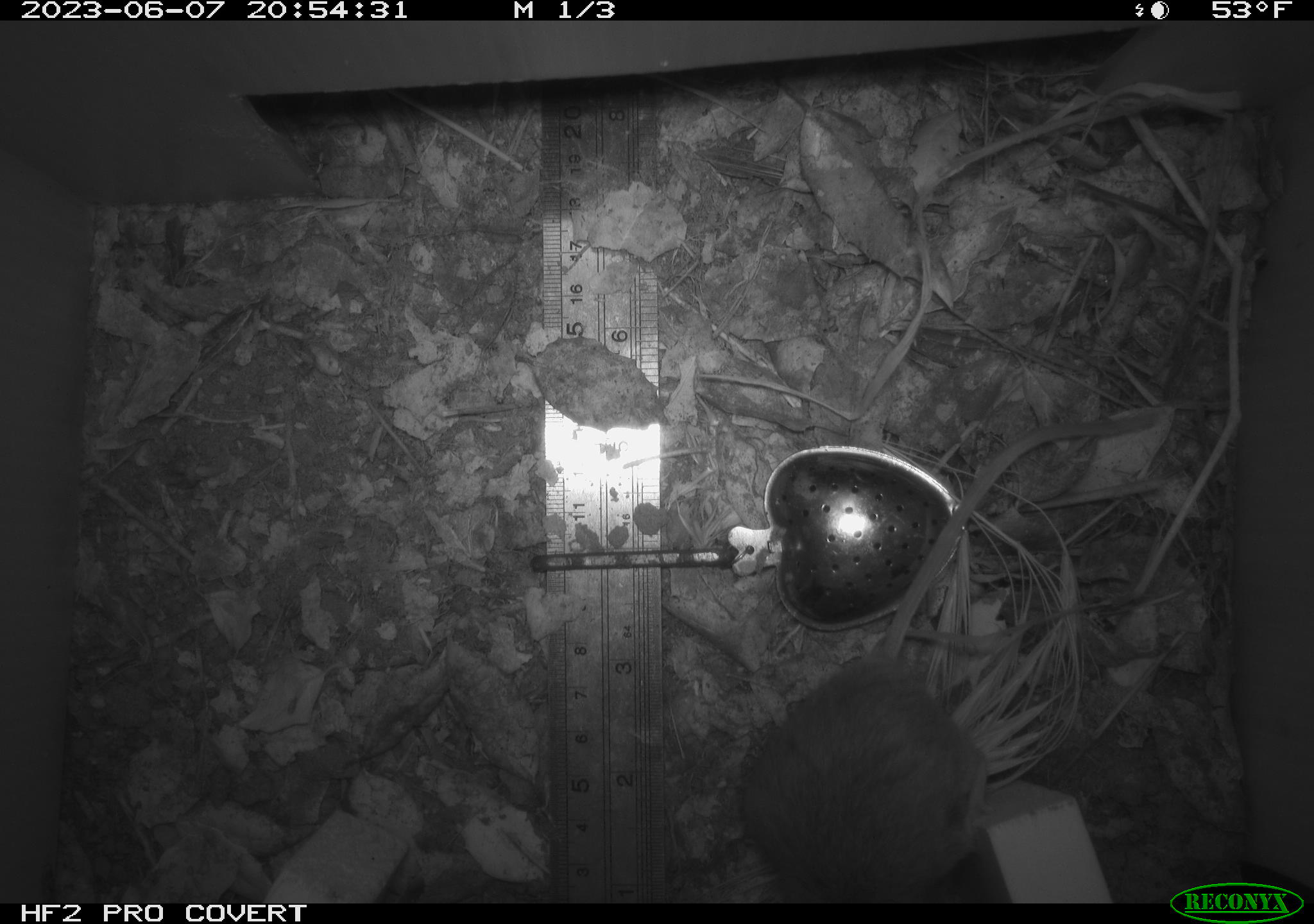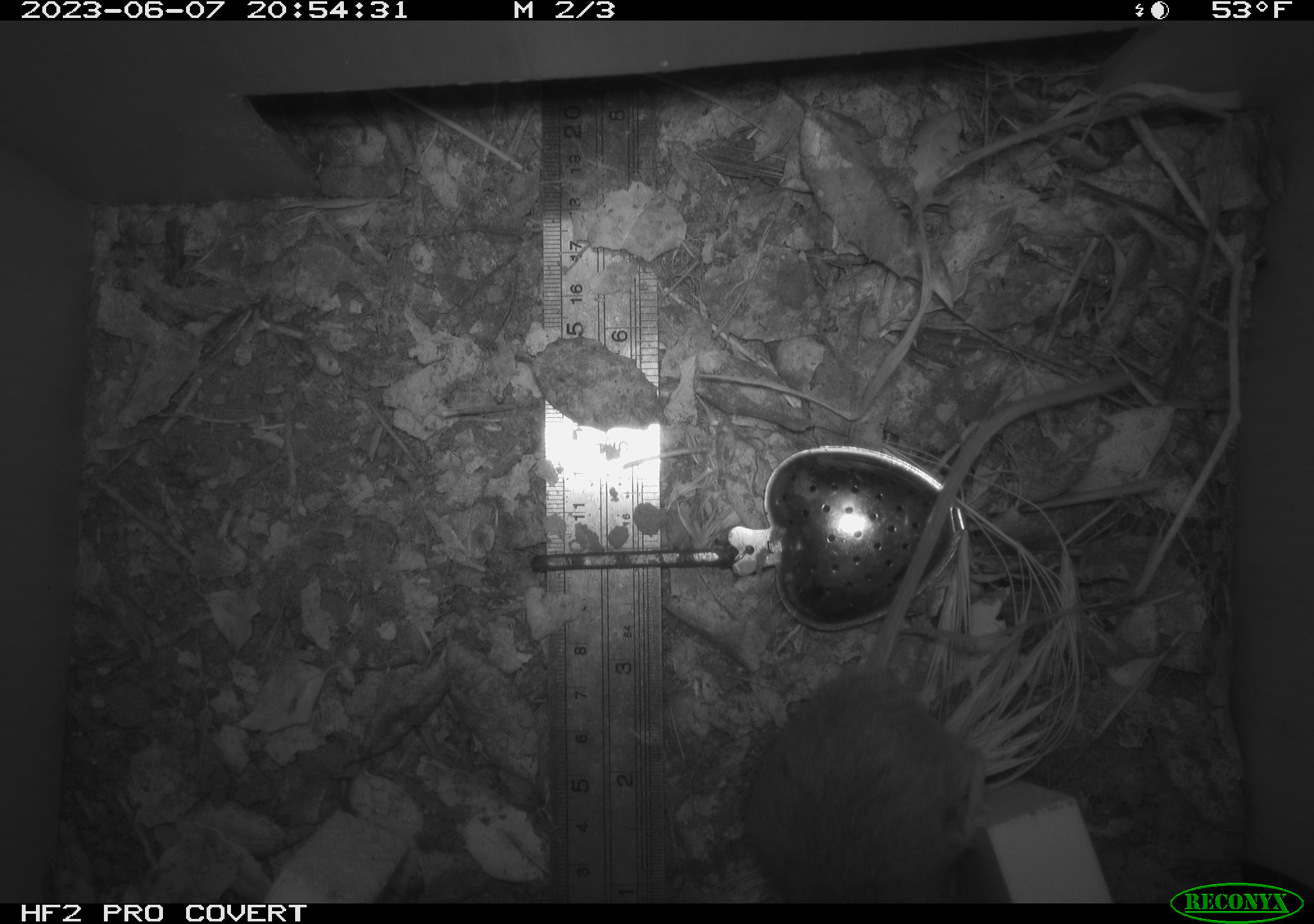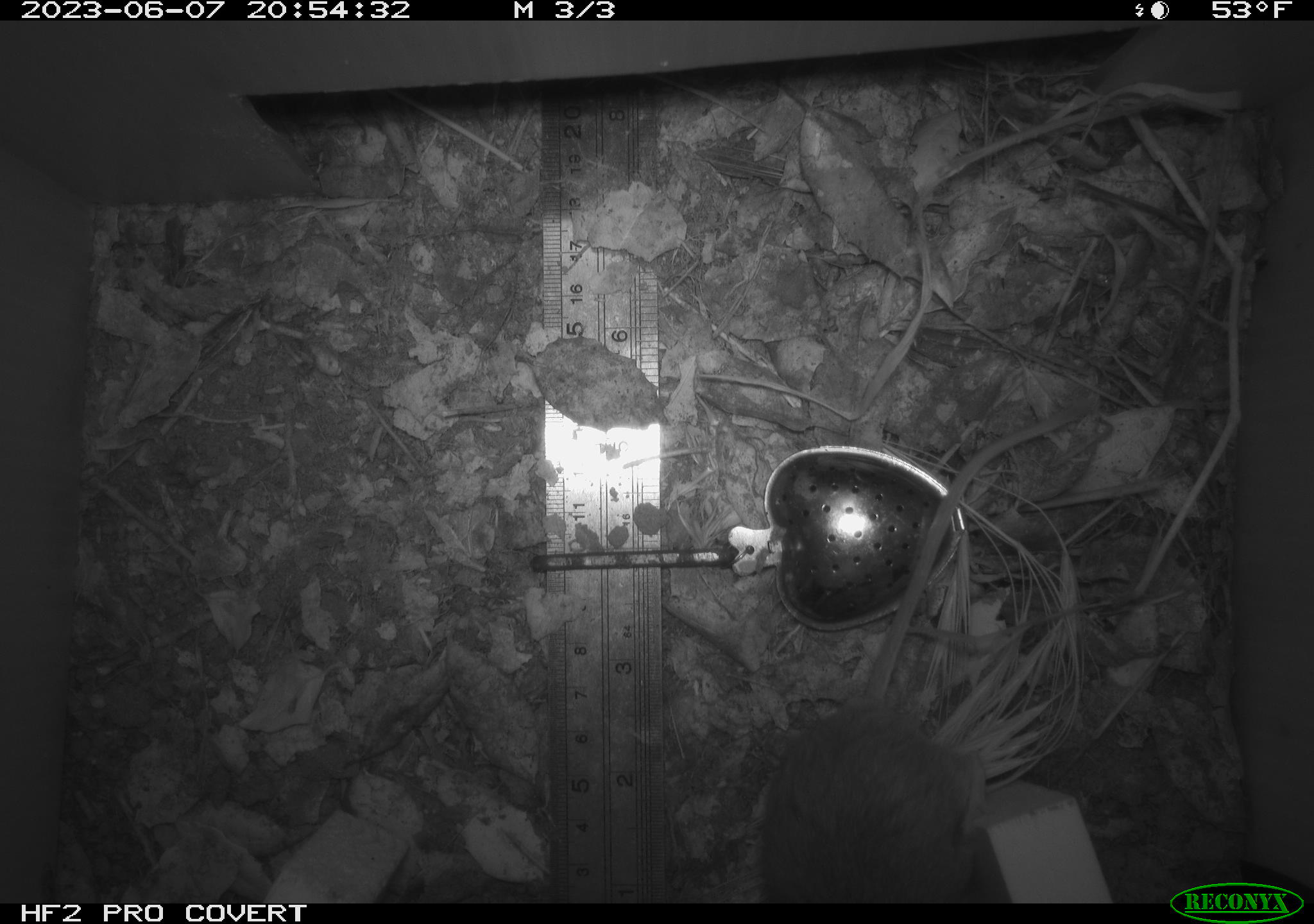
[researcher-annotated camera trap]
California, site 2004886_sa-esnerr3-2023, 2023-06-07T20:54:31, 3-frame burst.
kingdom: Animalia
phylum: Chordata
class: Mammalia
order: Rodentia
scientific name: Rodentia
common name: mouse species